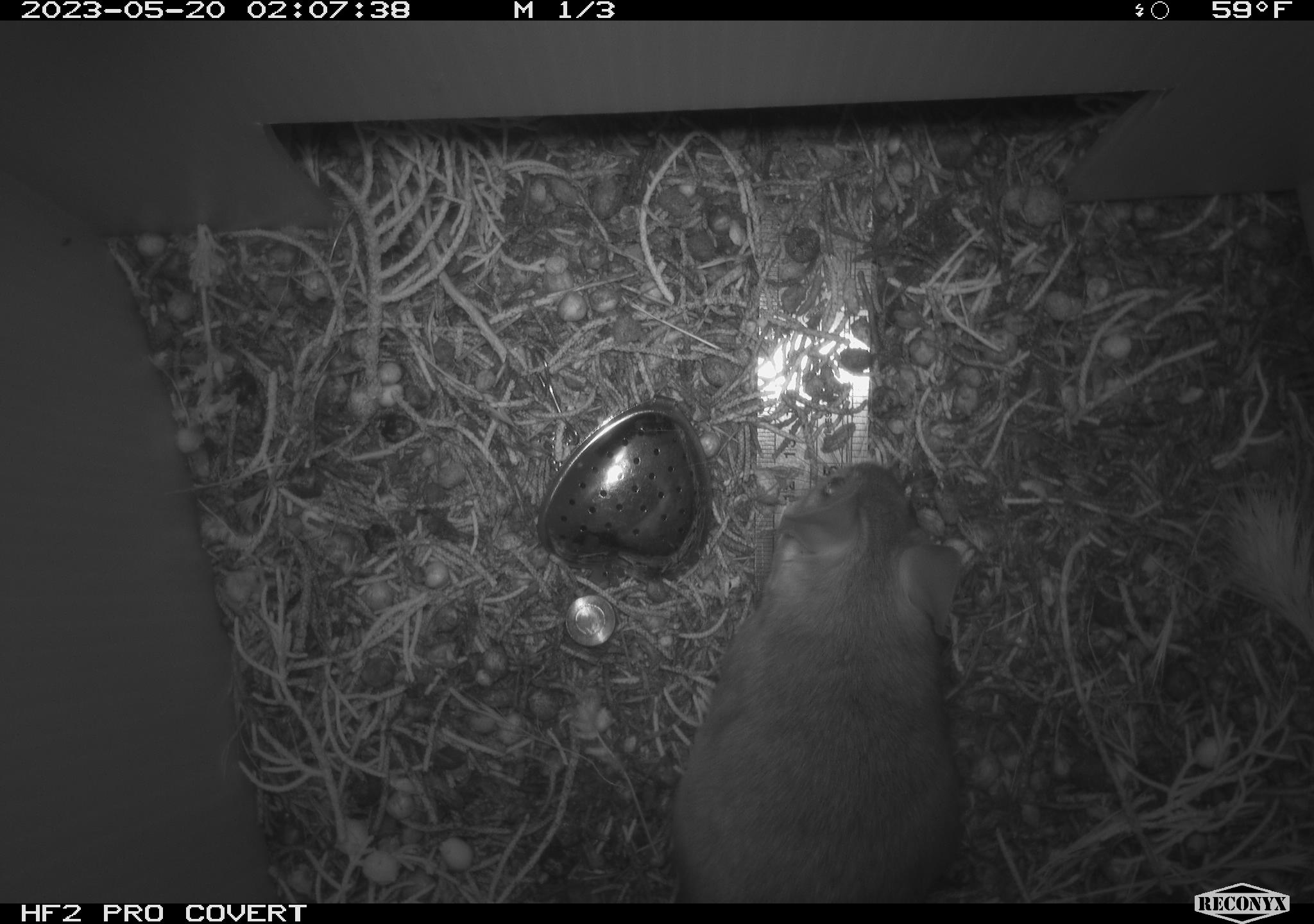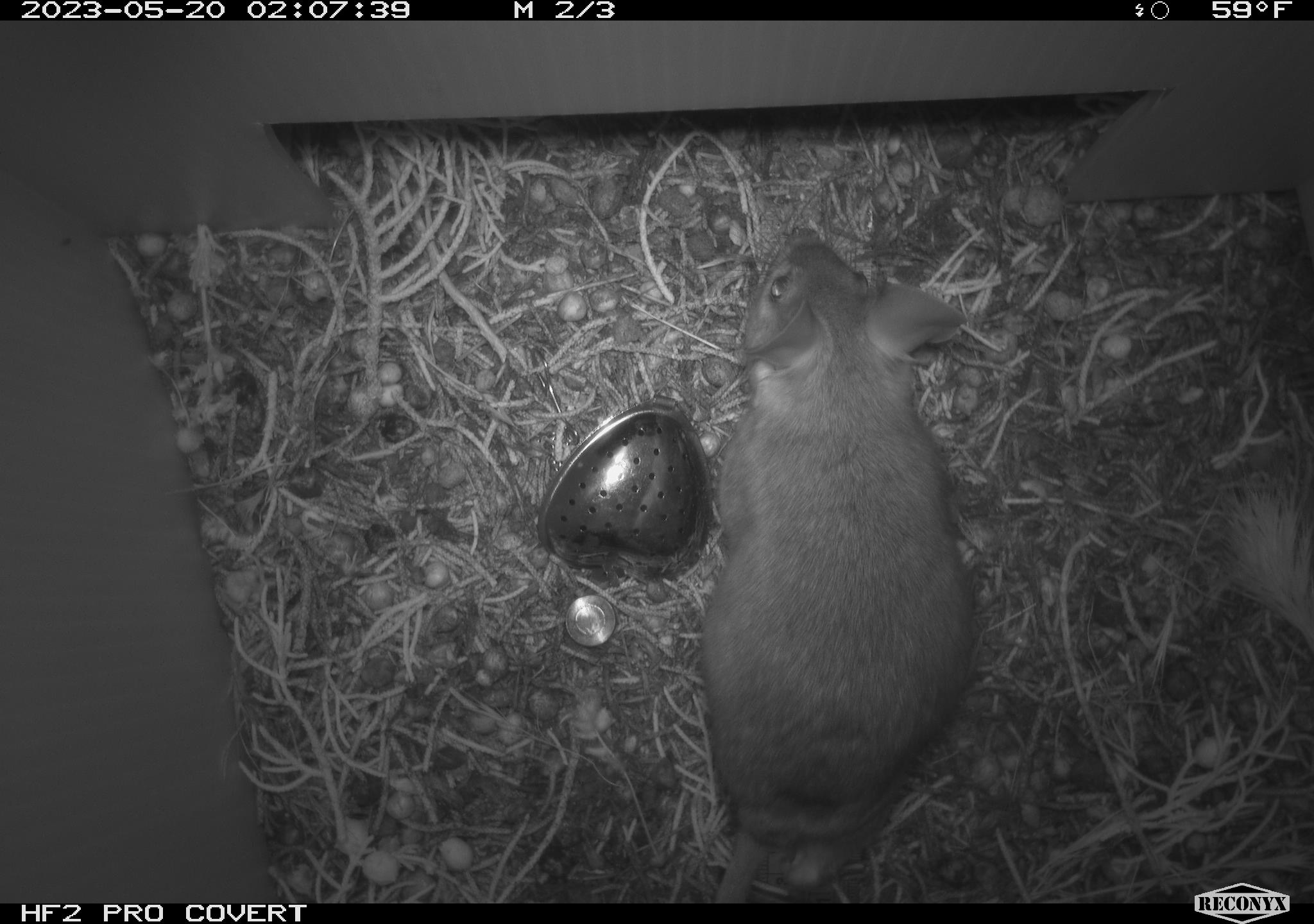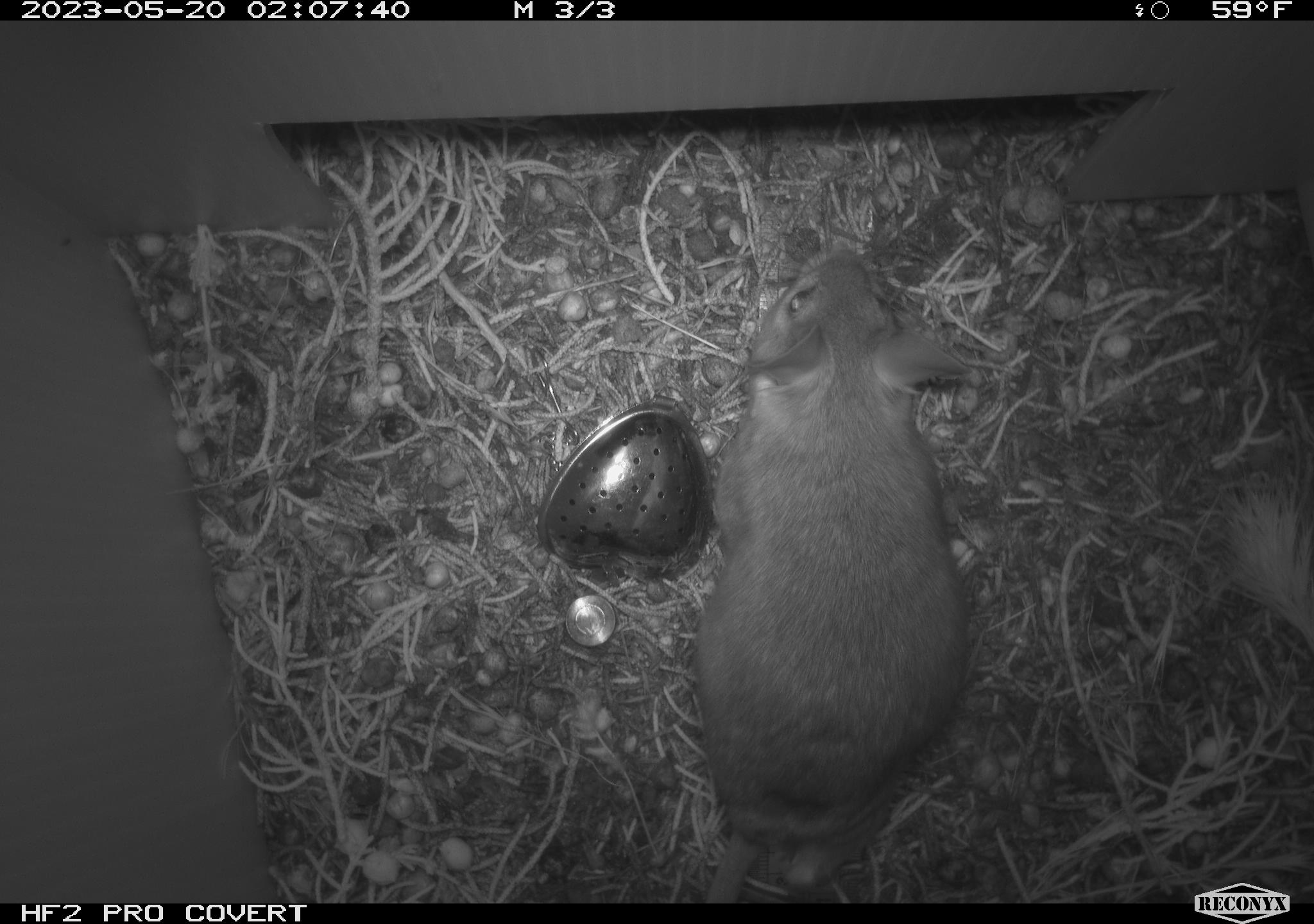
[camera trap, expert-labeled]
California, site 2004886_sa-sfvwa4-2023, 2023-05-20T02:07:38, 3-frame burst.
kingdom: Animalia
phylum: Chordata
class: Mammalia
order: Rodentia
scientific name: Rodentia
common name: mouse species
Mouse species (Rodentia).